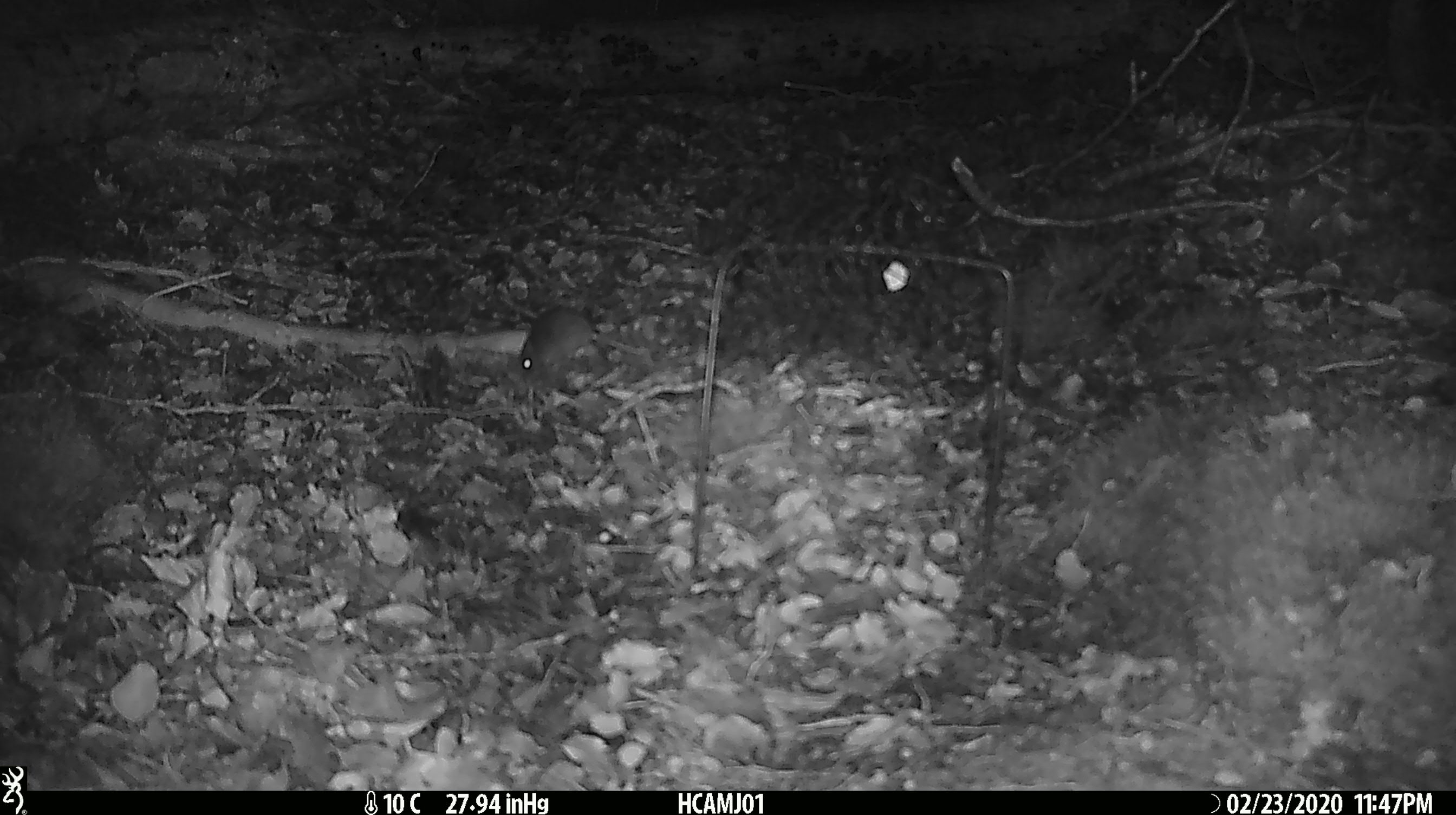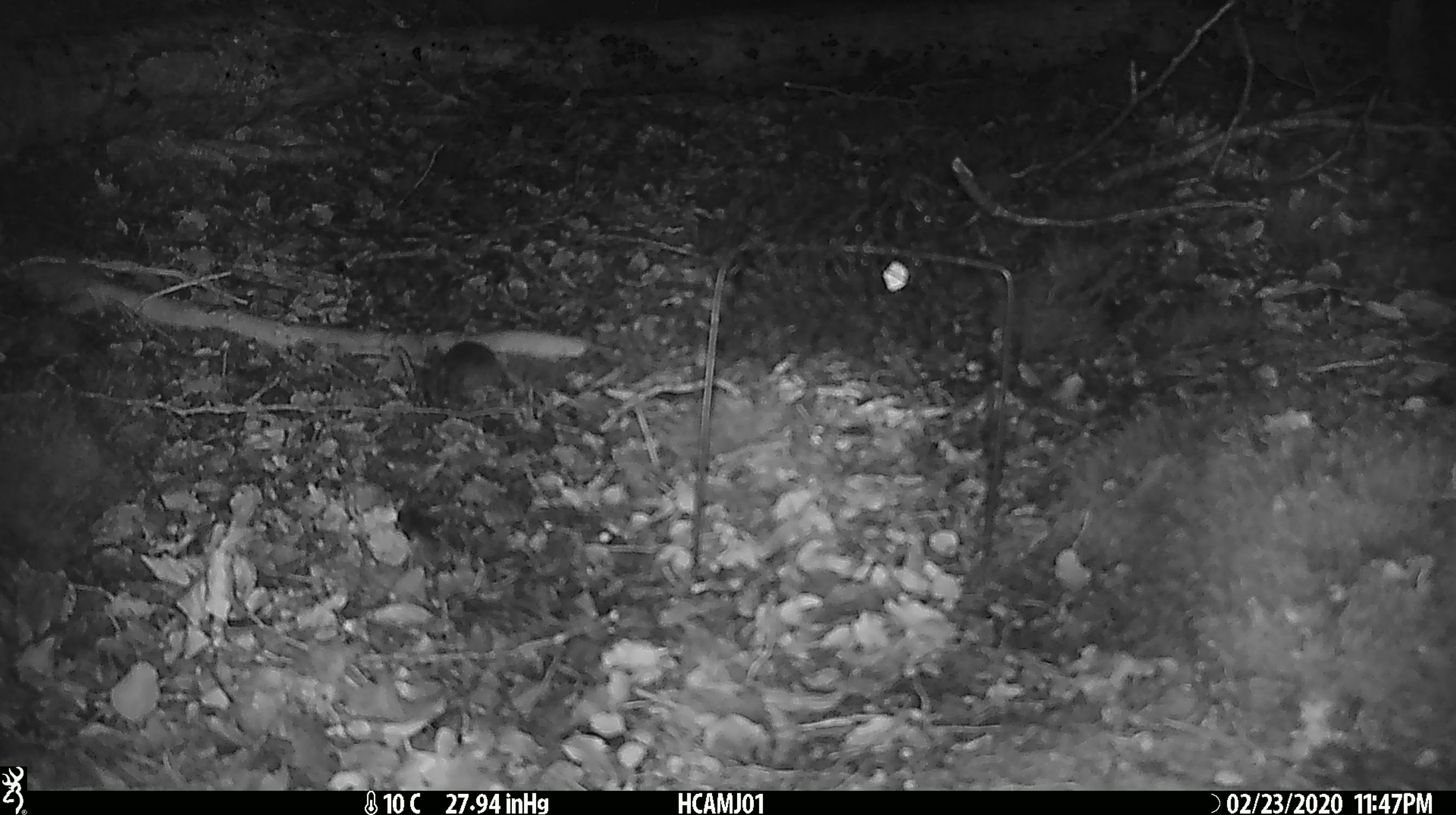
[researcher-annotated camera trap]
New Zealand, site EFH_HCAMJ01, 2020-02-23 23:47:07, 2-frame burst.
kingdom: Animalia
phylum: Chordata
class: Mammalia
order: Rodentia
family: Muridae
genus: Mus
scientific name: Mus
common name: mouse